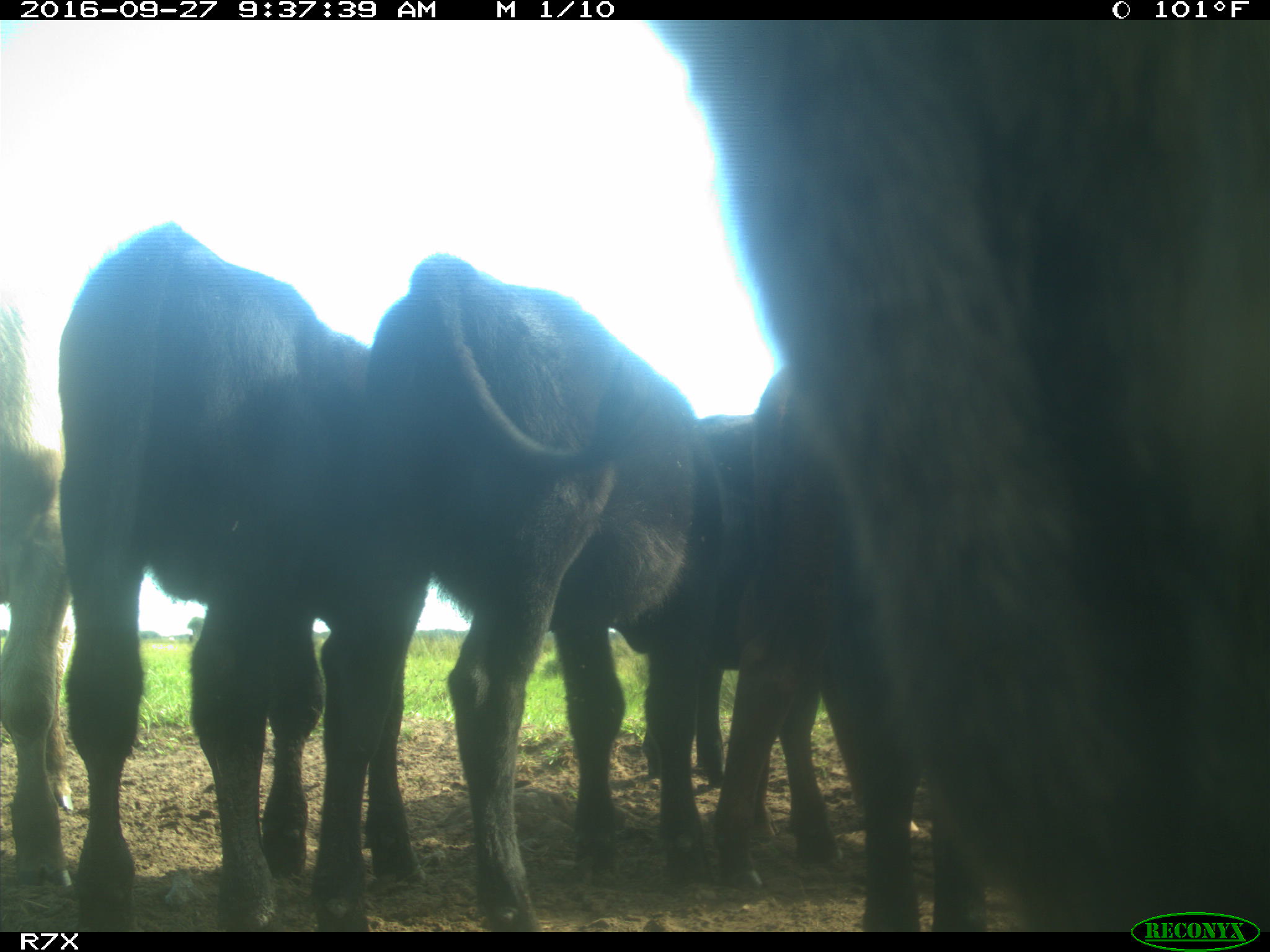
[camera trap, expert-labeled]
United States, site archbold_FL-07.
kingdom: Animalia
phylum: Chordata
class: Mammalia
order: Artiodactyla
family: Bovidae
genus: Bos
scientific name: Bos taurus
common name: domestic cow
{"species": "Bos taurus (domestic cow)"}